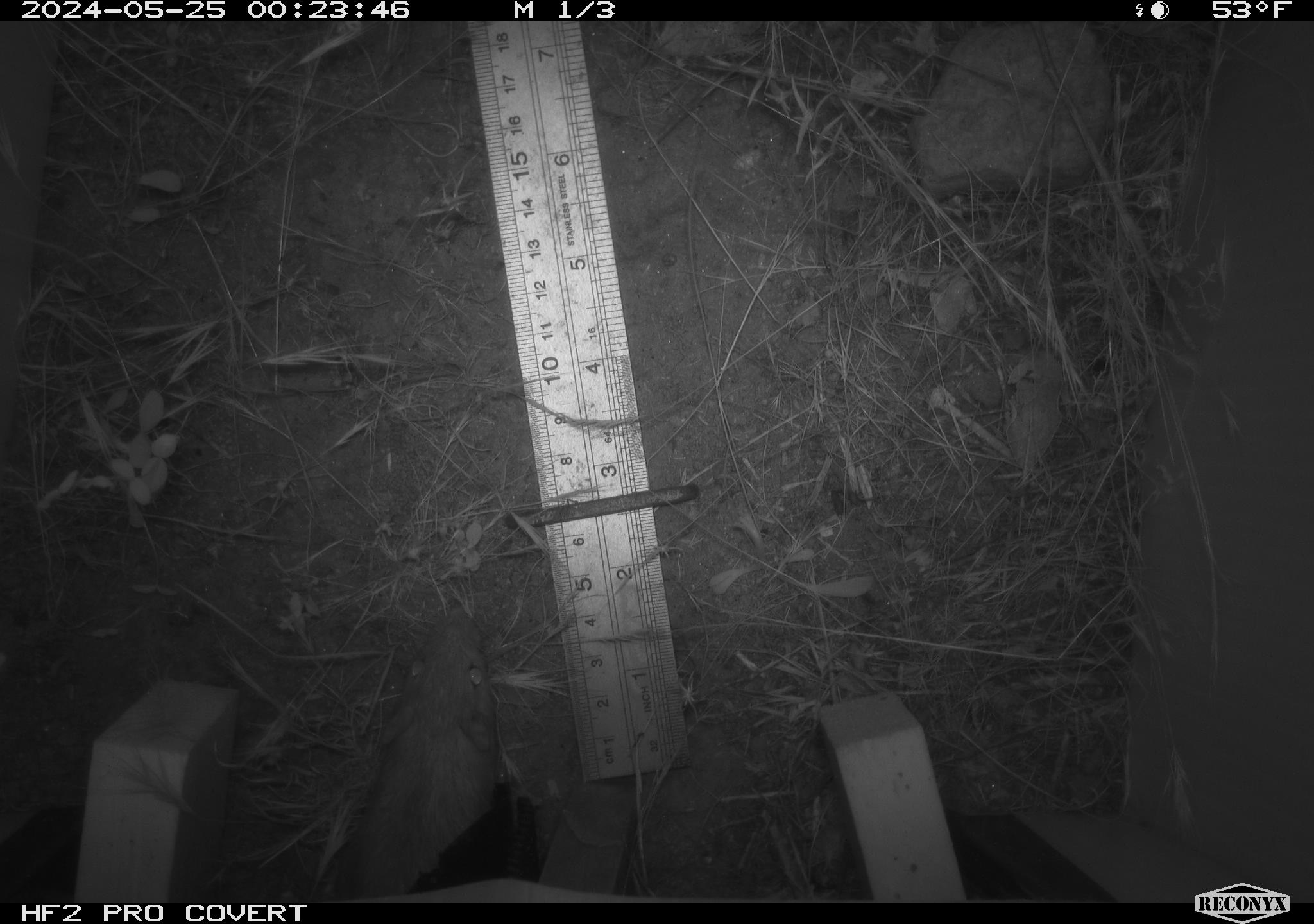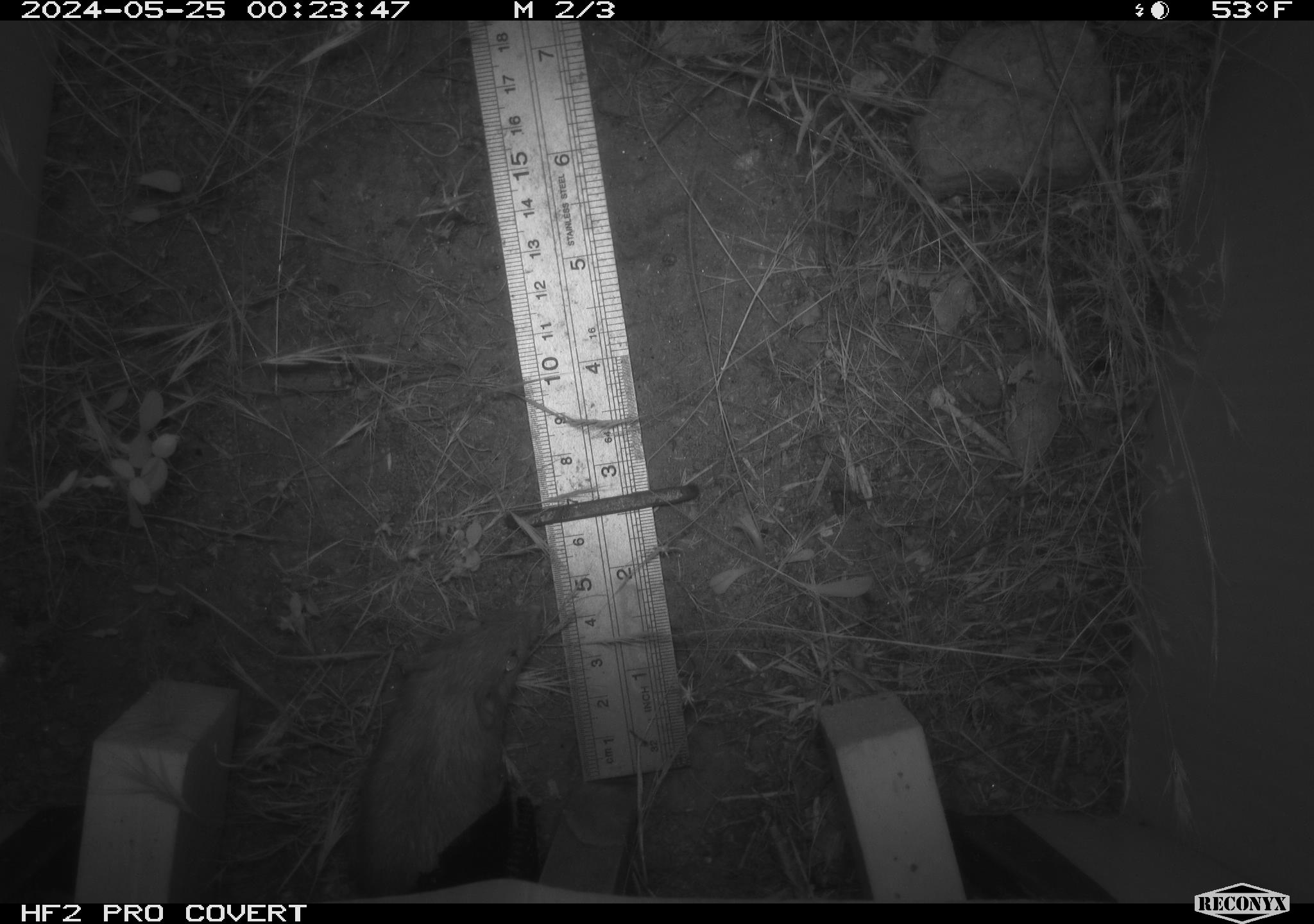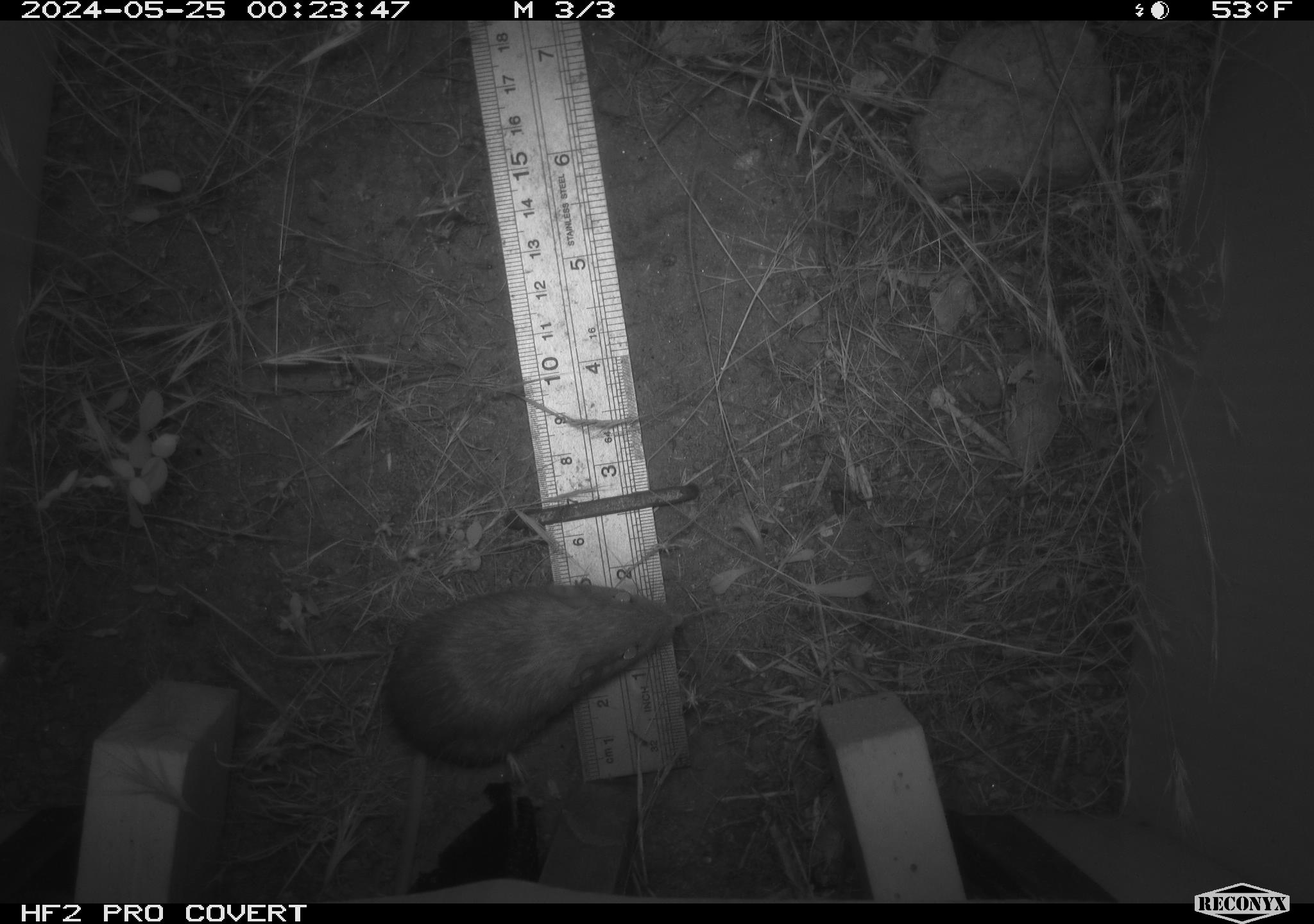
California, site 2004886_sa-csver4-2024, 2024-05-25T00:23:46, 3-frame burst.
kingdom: Animalia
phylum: Chordata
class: Mammalia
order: Rodentia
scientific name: Rodentia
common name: mouse species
Mouse species (Rodentia).